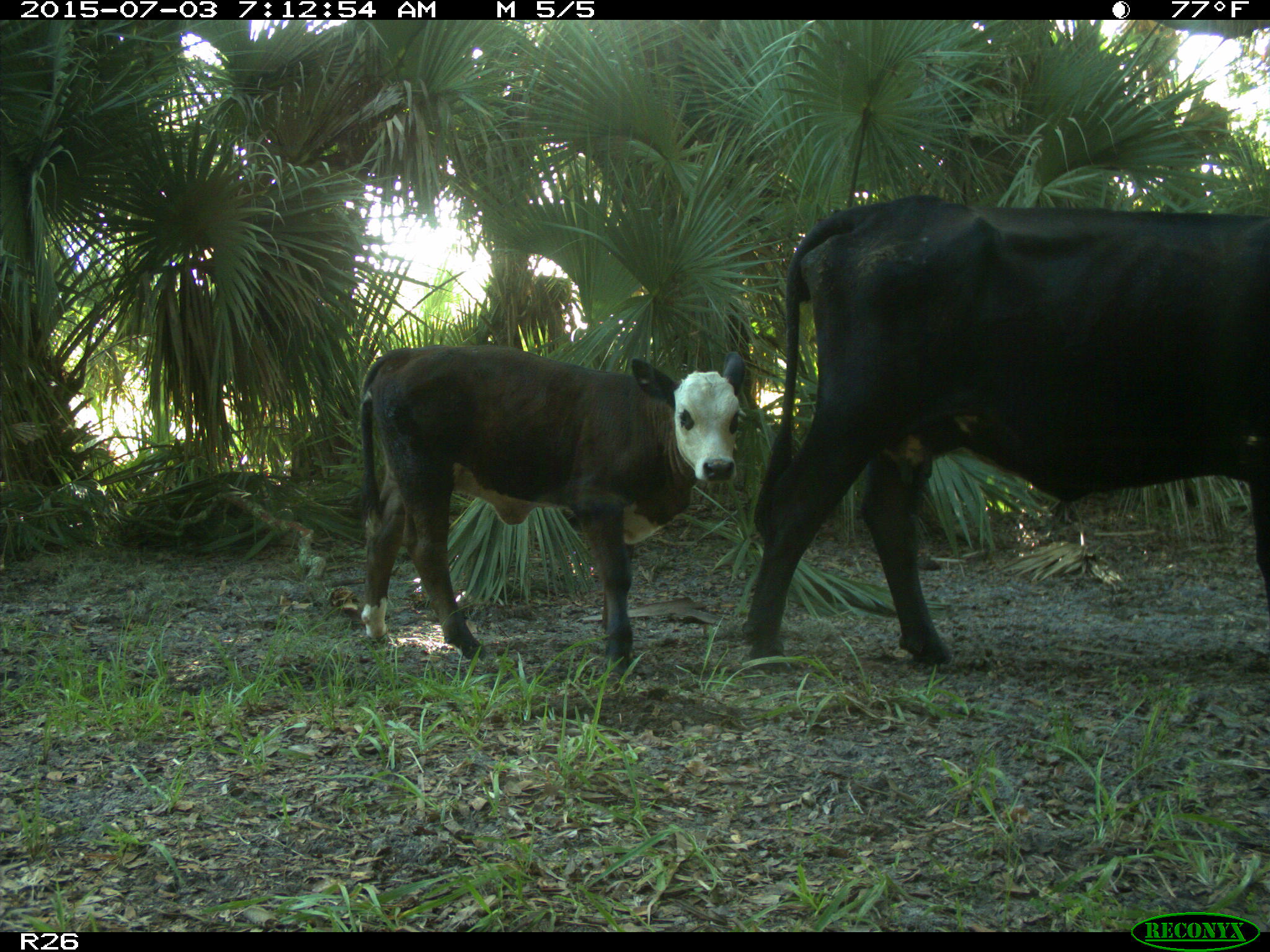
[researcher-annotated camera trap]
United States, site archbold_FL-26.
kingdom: Animalia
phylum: Chordata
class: Mammalia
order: Artiodactyla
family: Bovidae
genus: Bos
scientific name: Bos taurus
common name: domestic cow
Bos taurus (domestic cow).